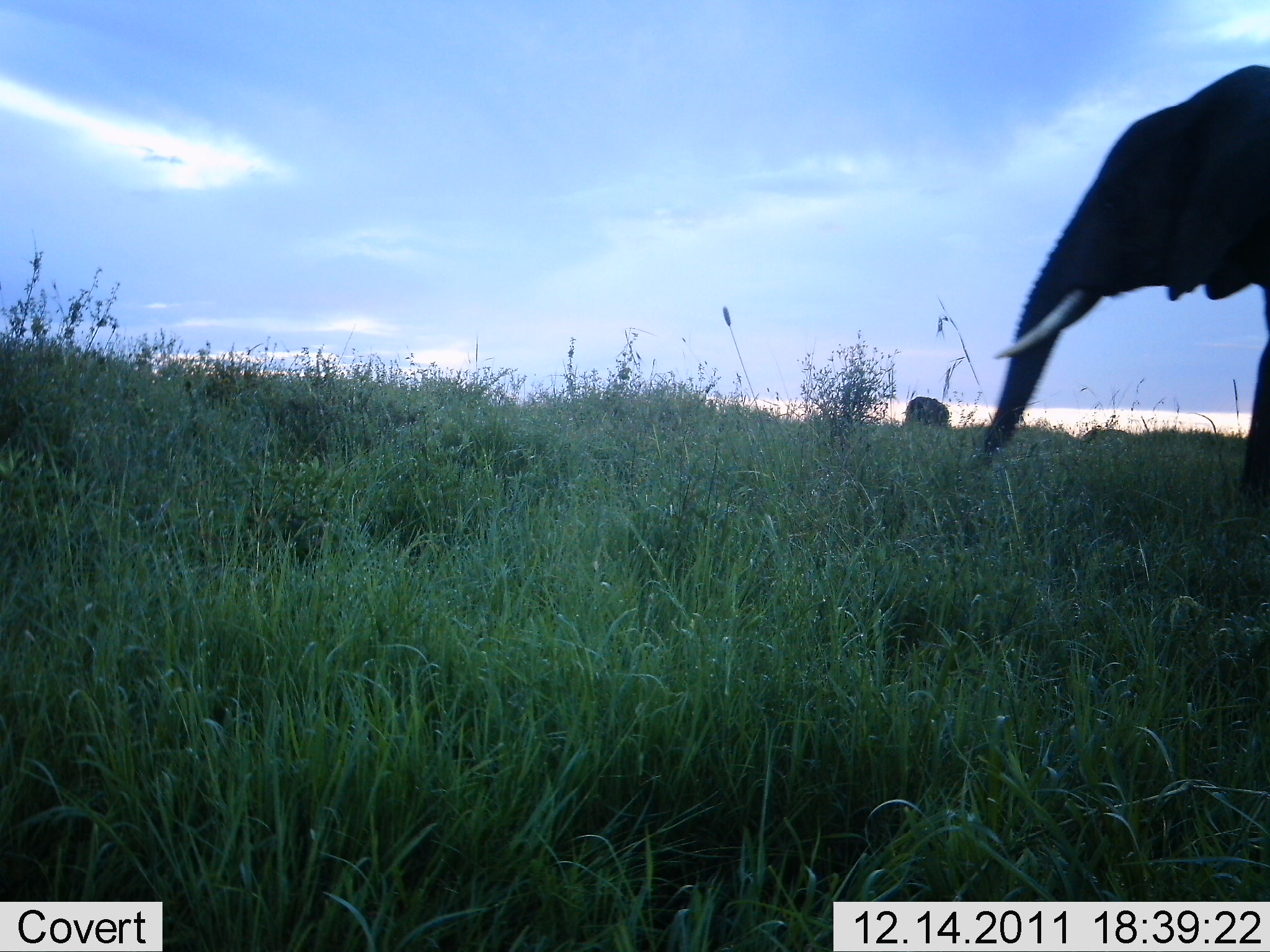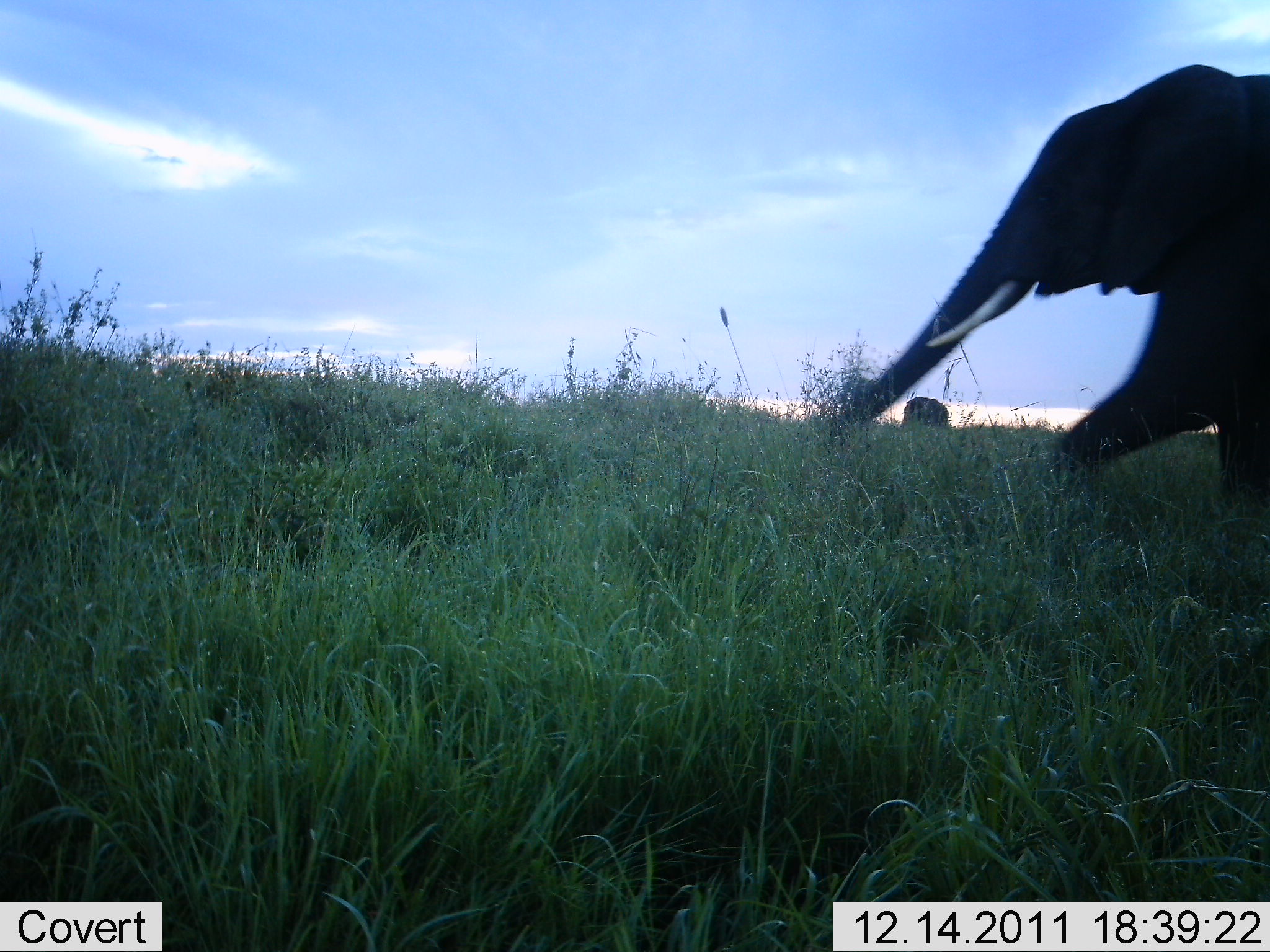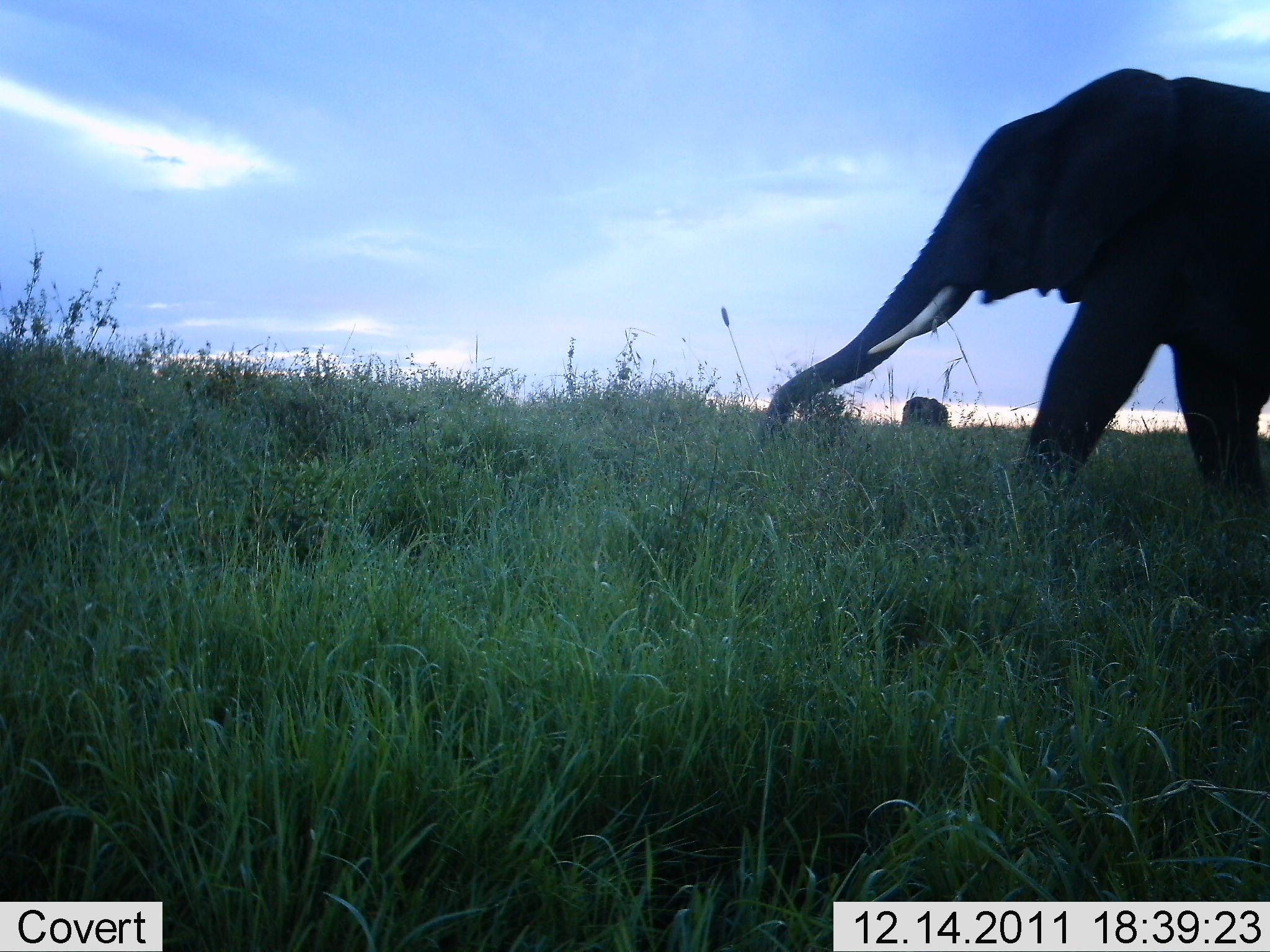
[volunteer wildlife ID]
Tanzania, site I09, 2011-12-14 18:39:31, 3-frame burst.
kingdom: Animalia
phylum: Chordata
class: Mammalia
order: Proboscidea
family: Elephantidae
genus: Loxodonta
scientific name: Loxodonta africana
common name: african bush elephant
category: elephant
Elephant (african bush elephant) (Loxodonta africana), count 1. Behavior (volunteer vote fractions): standing 27%, resting 9%, moving 73%, interacting 0%. Young present (vote fraction): 0%. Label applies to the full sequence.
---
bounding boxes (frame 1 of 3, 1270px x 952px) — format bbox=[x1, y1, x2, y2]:
animal: bbox=[959, 58, 1270, 549]; bbox=[900, 396, 952, 434]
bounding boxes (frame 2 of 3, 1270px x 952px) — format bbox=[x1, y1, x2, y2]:
animal: bbox=[815, 62, 1270, 570]; bbox=[899, 396, 952, 442]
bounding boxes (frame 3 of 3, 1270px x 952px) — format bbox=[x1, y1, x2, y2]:
animal: bbox=[753, 63, 1270, 549]; bbox=[895, 395, 951, 447]